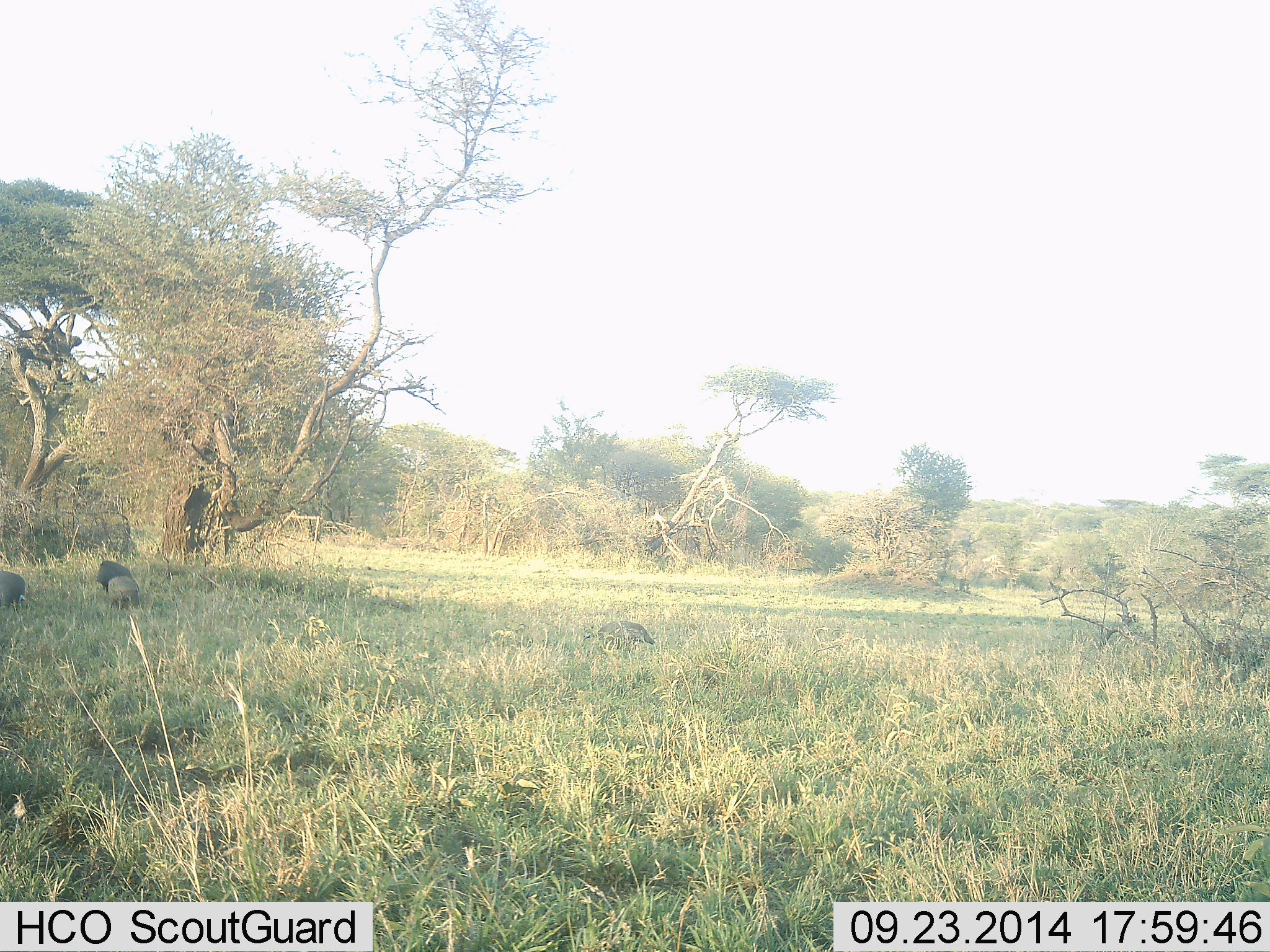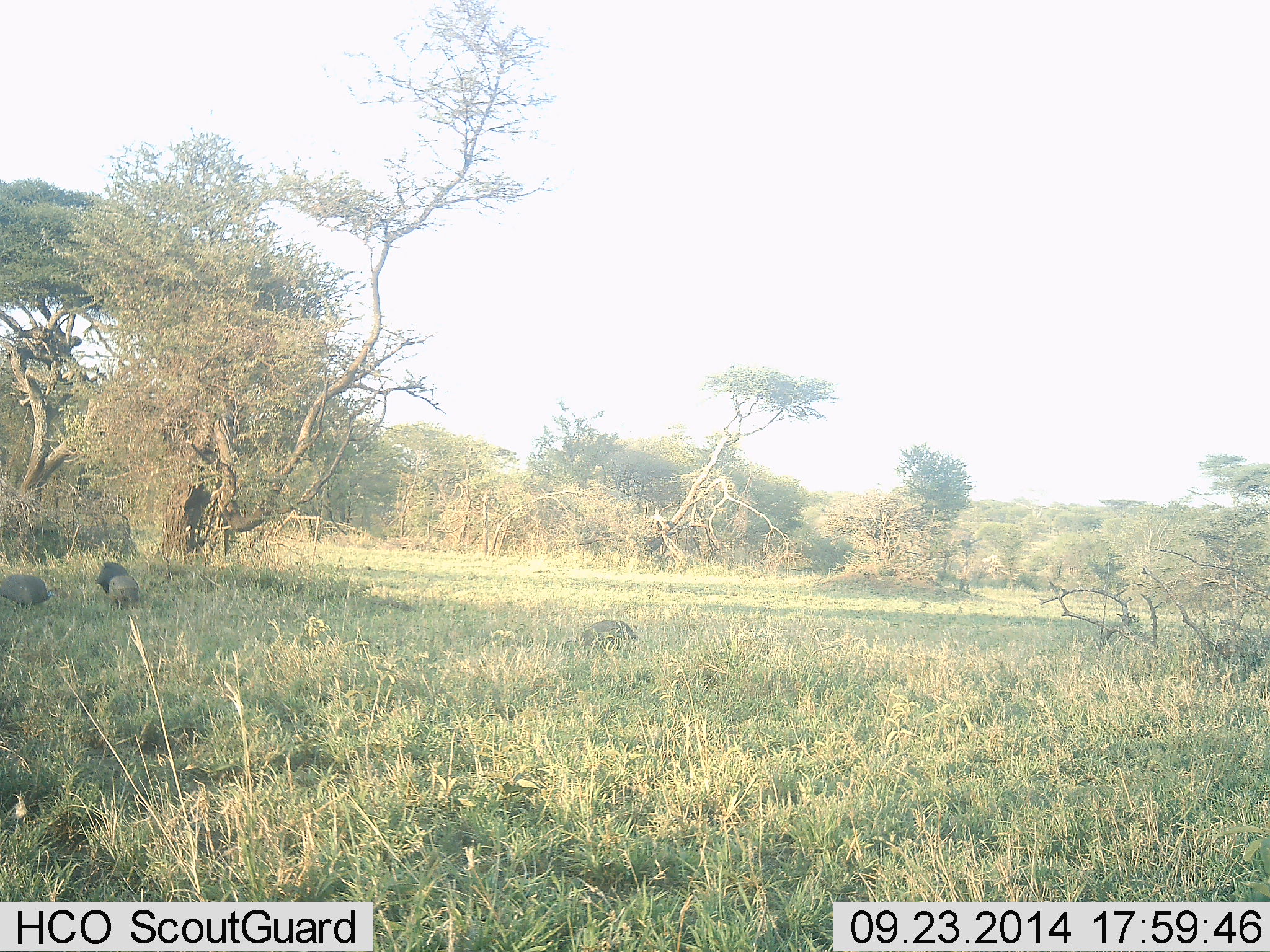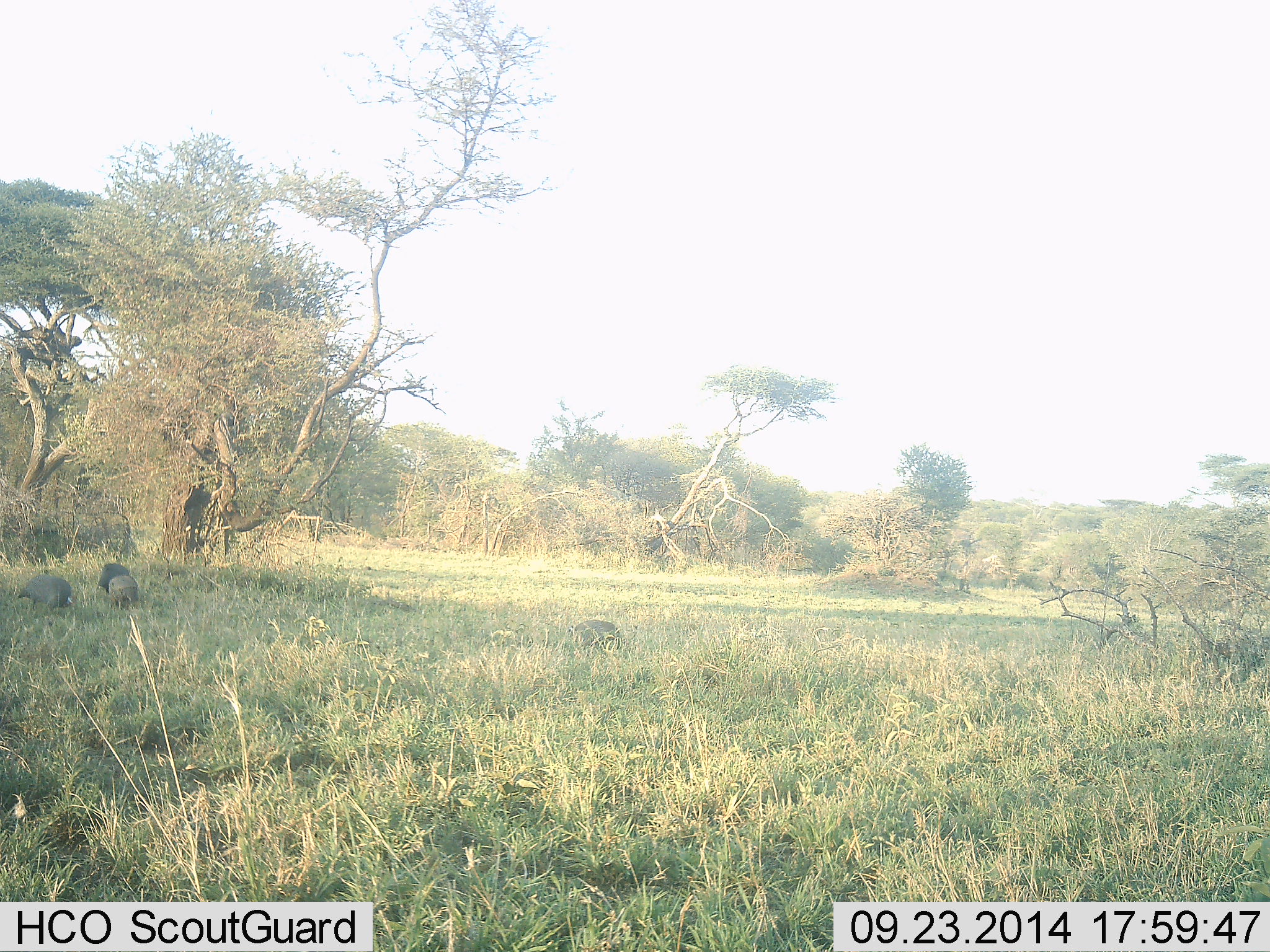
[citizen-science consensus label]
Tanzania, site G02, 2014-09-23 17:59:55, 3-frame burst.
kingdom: Animalia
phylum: Chordata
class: Mammalia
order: Artiodactyla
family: Suidae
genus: Phacochoerus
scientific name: Phacochoerus africanus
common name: warthog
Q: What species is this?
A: Warthog (Phacochoerus africanus).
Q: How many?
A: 3.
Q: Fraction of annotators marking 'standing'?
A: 38%.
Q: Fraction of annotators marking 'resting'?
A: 0%.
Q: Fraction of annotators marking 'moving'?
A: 100%.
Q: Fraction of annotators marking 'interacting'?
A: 0%.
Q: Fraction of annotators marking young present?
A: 12%.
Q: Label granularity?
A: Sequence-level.